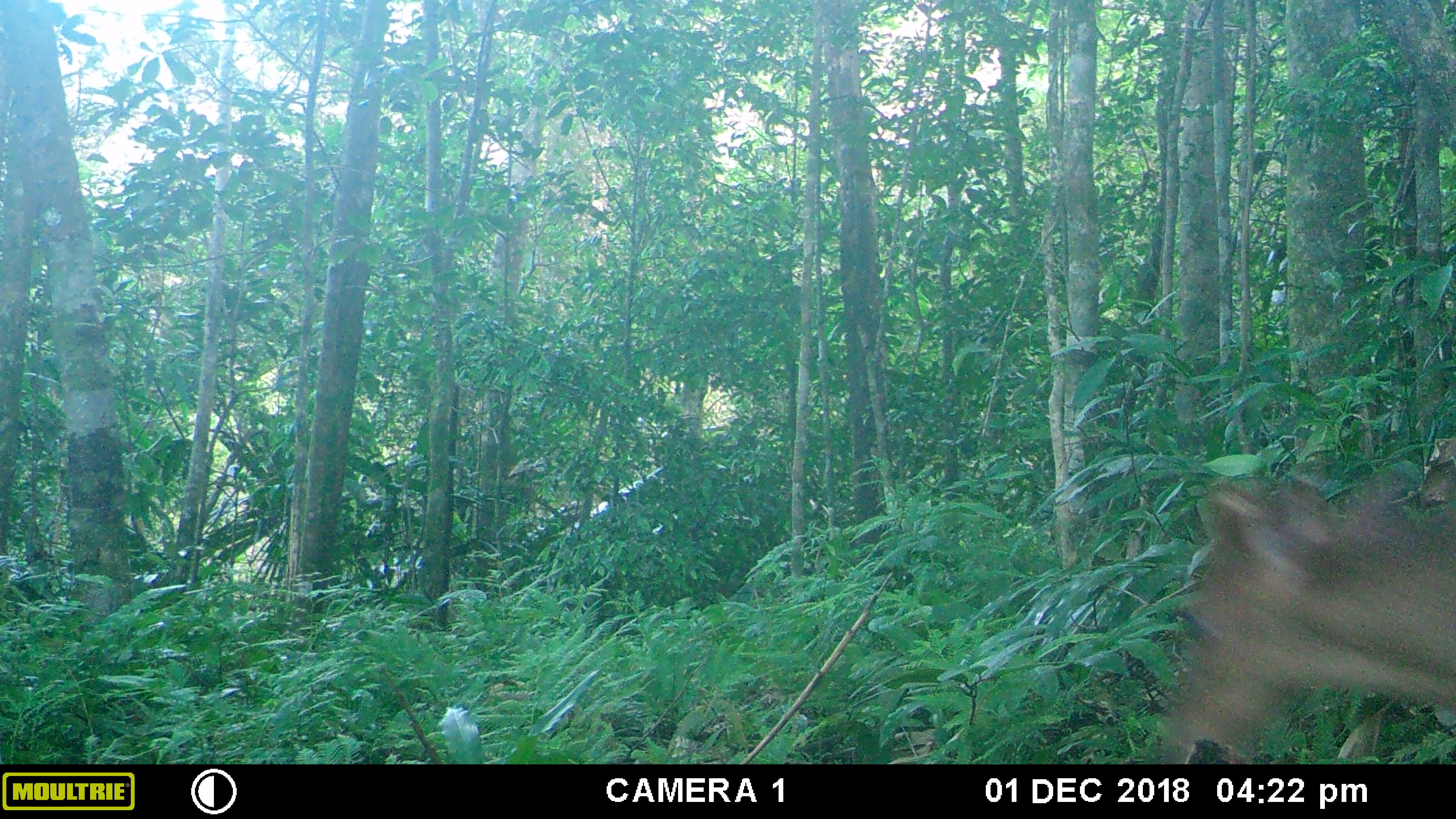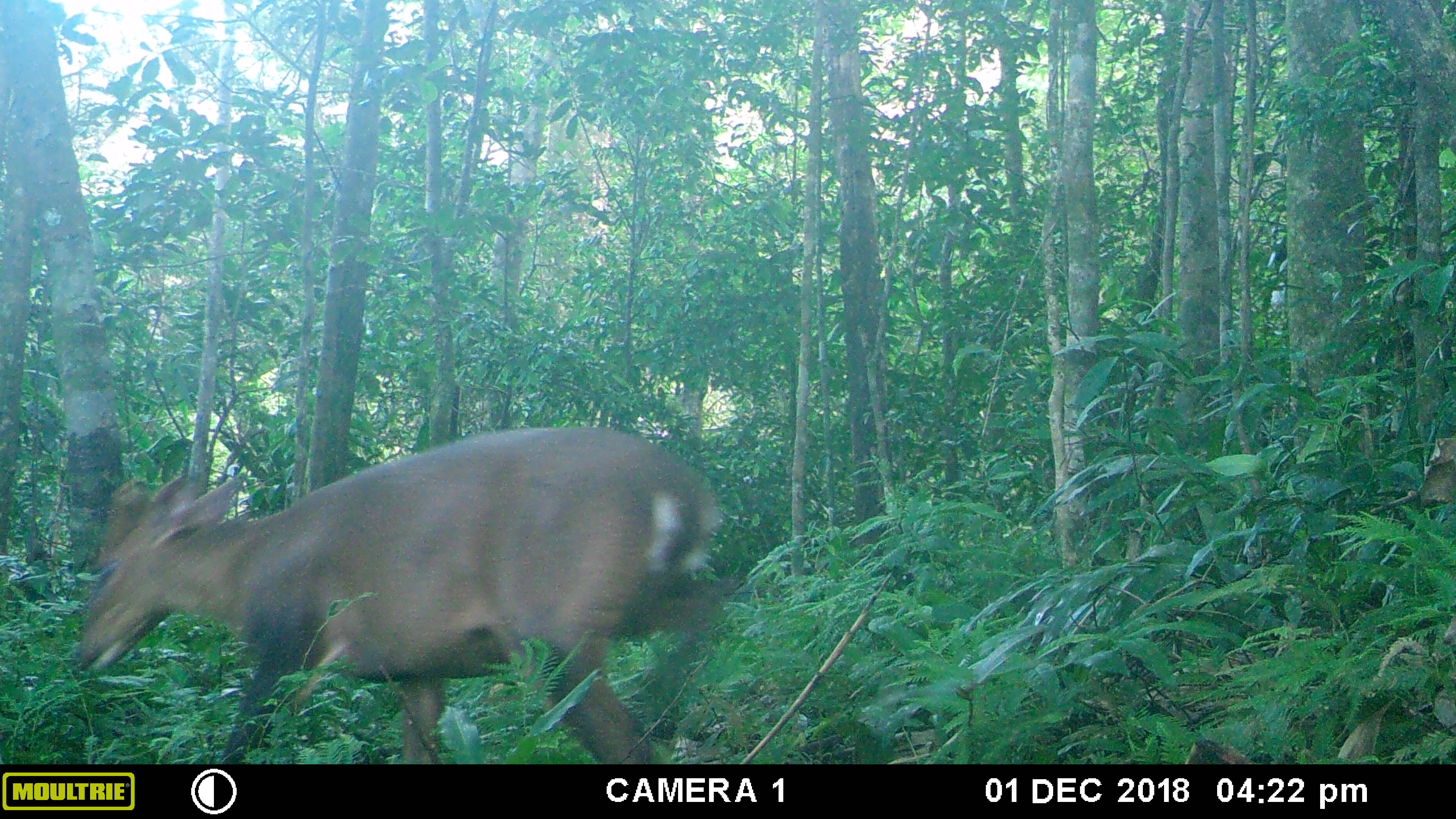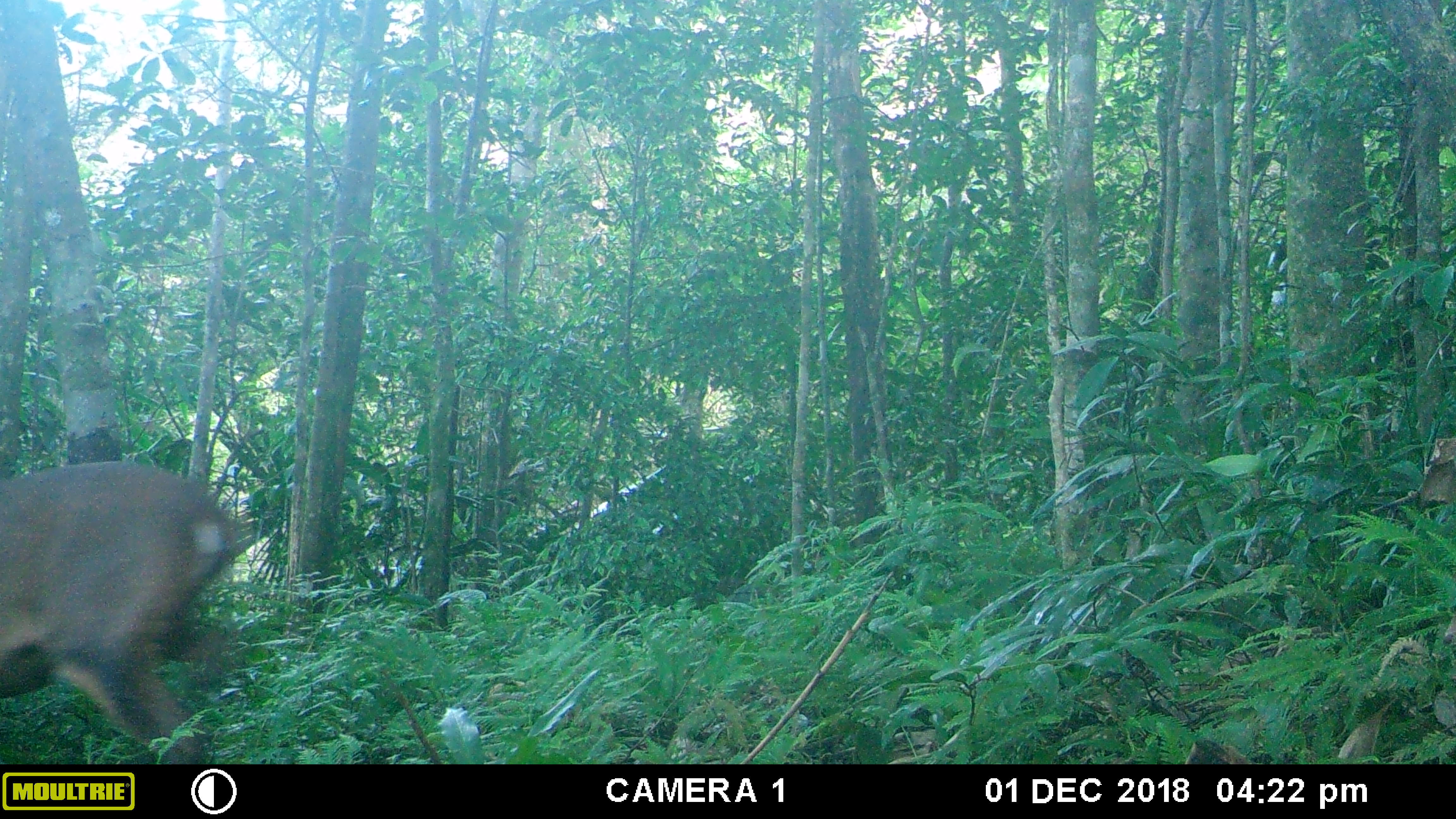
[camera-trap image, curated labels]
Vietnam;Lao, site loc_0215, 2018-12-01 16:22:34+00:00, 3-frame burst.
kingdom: Animalia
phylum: Chordata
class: Mammalia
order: Artiodactyla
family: Cervidae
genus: Muntiacus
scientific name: Muntiacus vuquangensis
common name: large-antlered muntjac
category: large antlered muntjac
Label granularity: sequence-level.